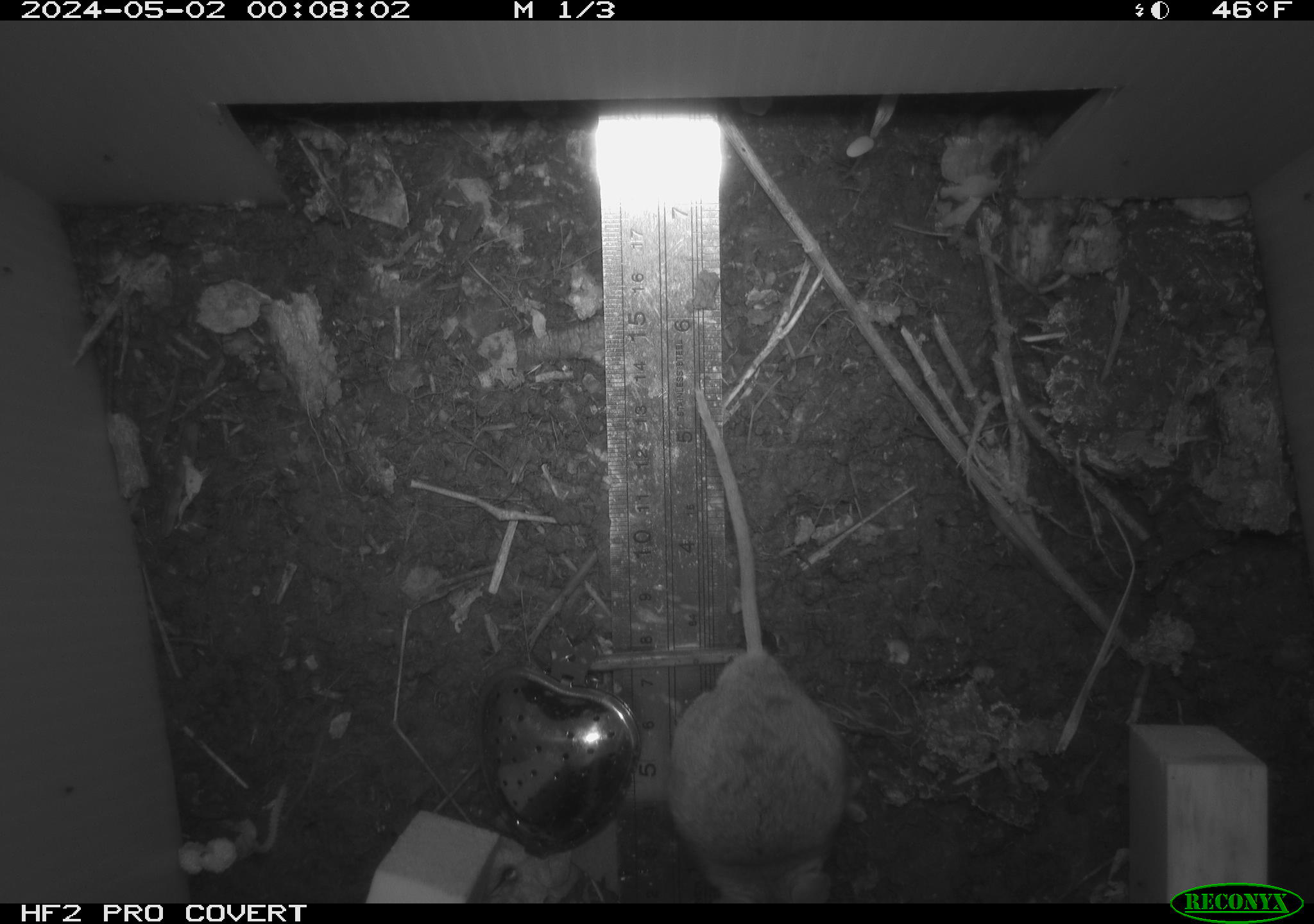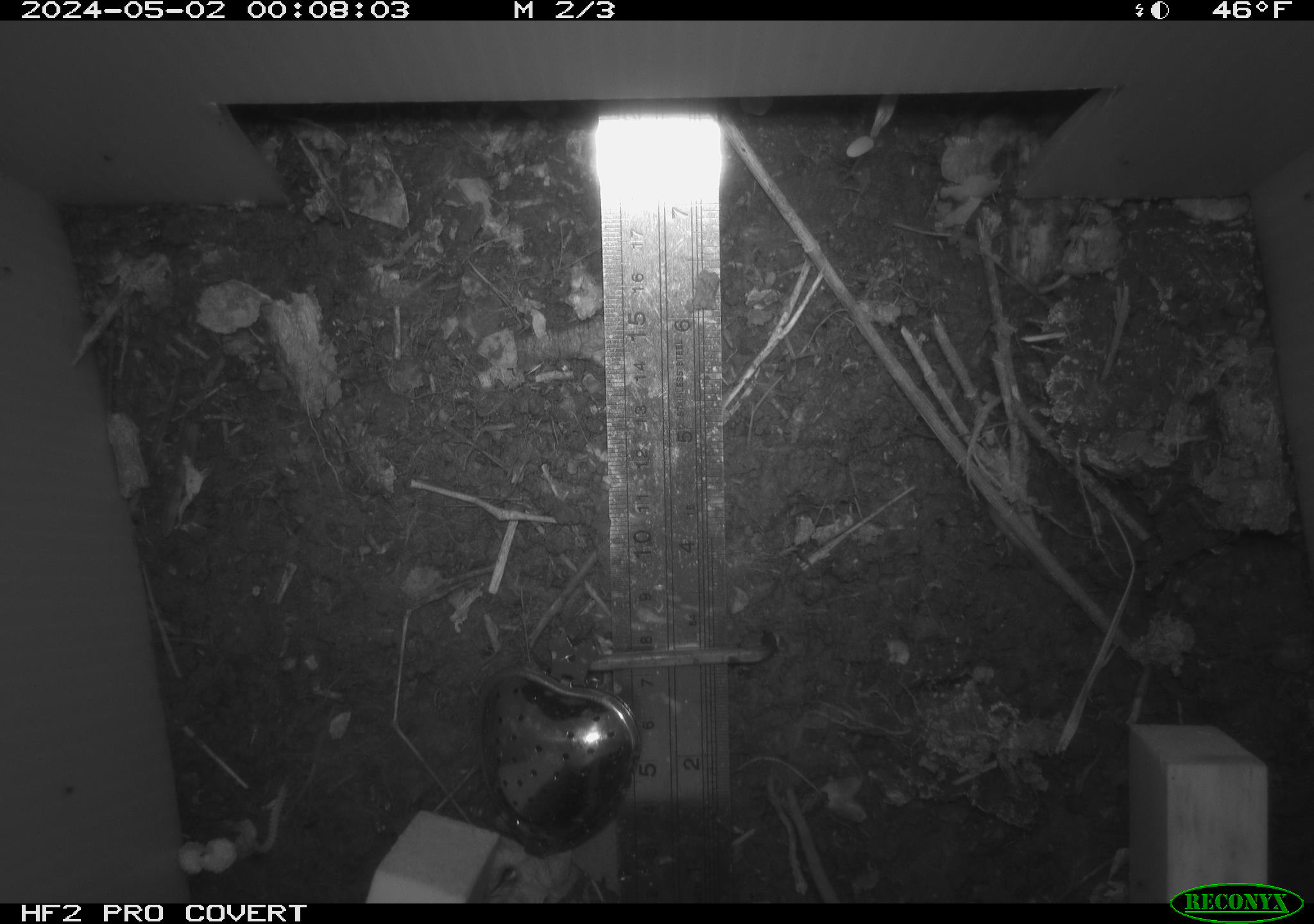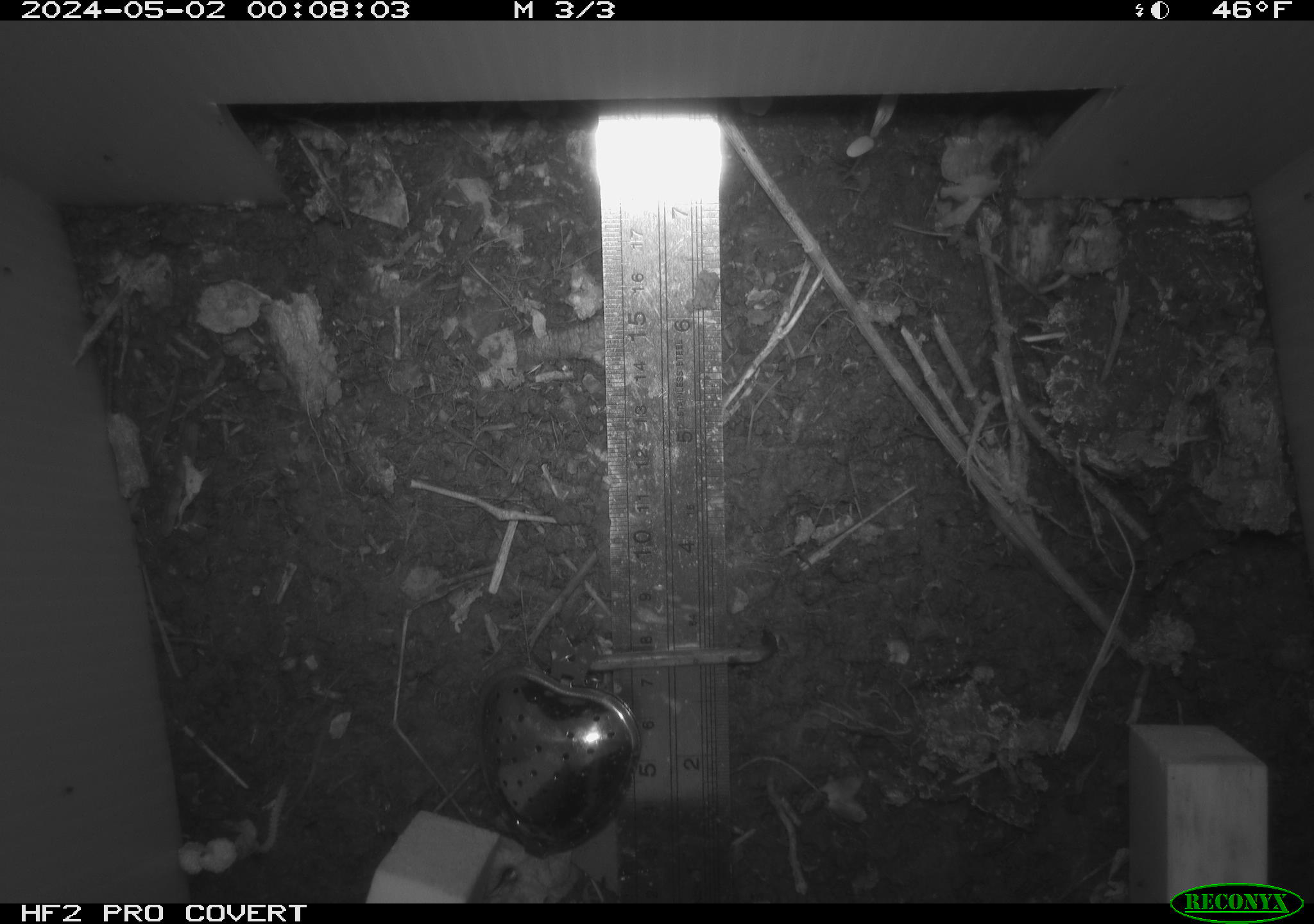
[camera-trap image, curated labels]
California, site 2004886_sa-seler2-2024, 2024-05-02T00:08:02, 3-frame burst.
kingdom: Animalia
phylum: Chordata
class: Mammalia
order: Rodentia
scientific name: Rodentia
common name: mouse species